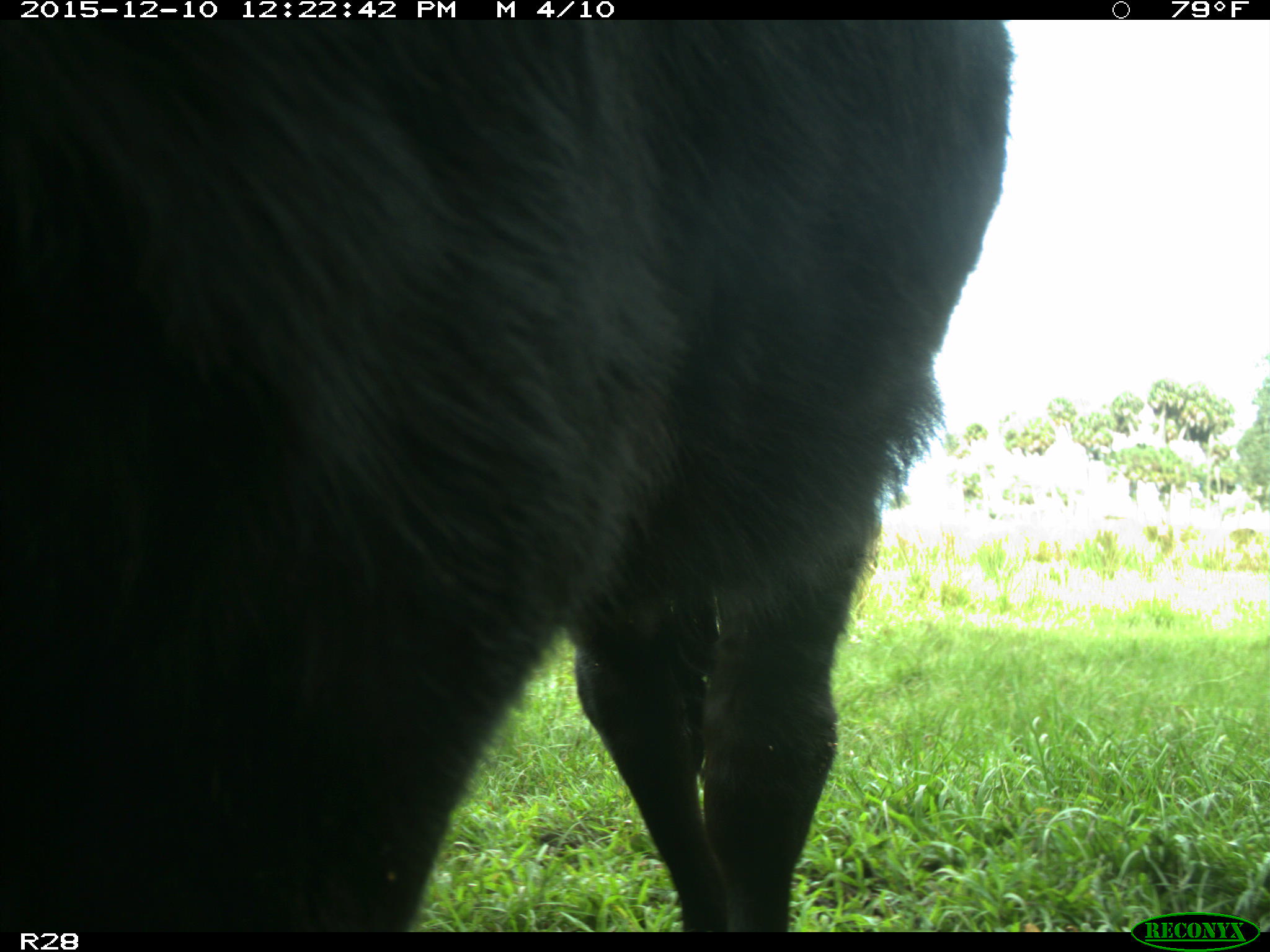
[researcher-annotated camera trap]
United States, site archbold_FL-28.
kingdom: Animalia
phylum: Chordata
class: Mammalia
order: Artiodactyla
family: Bovidae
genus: Bos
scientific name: Bos taurus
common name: domestic cow